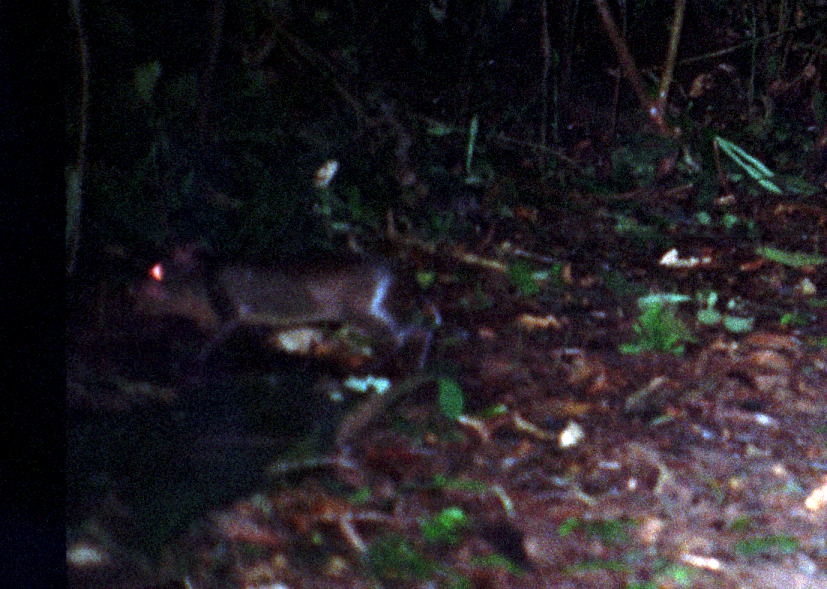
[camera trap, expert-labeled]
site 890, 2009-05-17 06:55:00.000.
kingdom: Animalia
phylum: Chordata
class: Mammalia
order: Rodentia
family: Dasyproctidae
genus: Myoprocta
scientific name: Myoprocta pratti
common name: green acouchi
Myoprocta pratti (green acouchi).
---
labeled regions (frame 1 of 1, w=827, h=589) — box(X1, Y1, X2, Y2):
myoprocta pratti: box(116, 229, 440, 382)